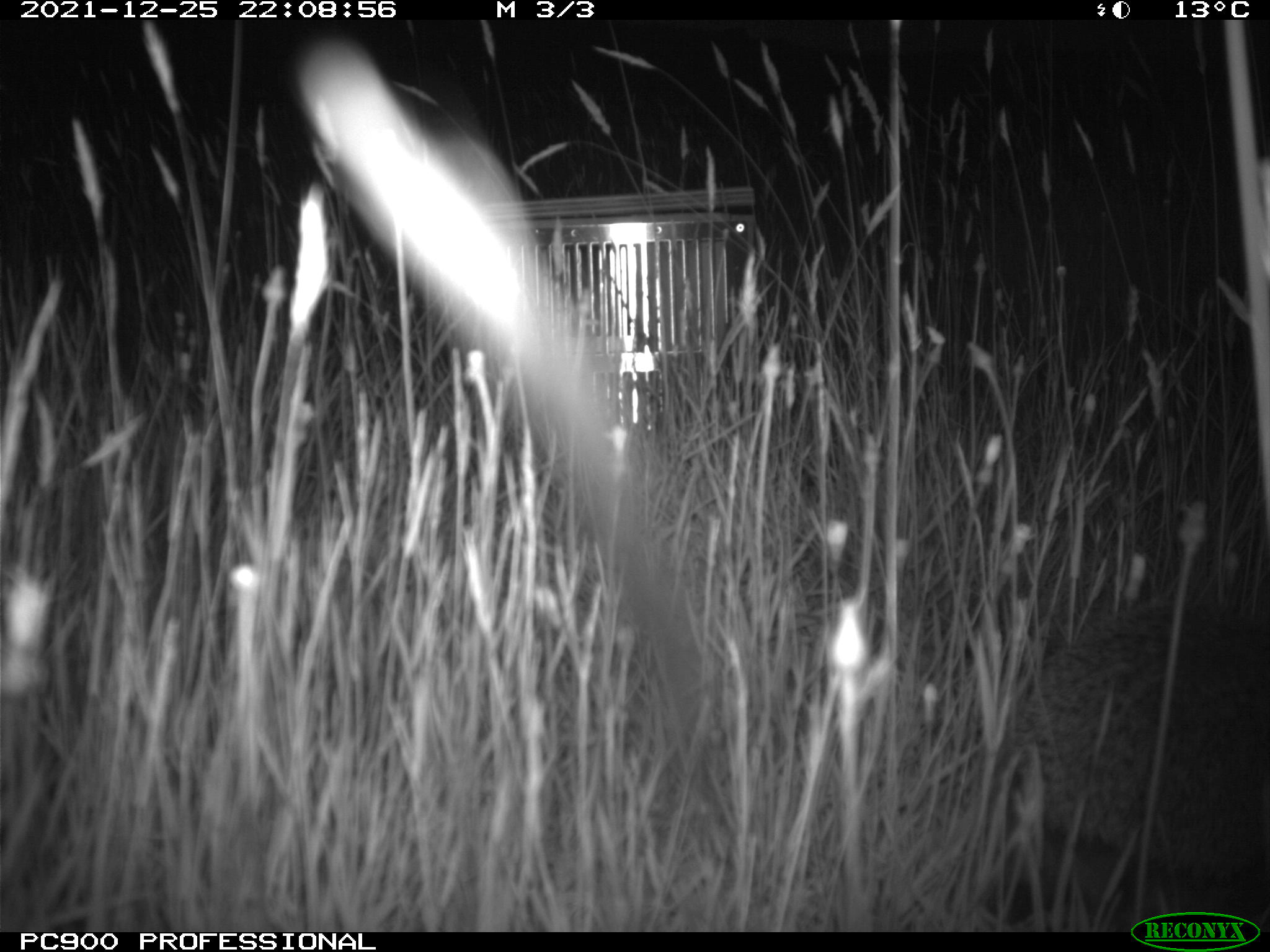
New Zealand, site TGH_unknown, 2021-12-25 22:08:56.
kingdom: Animalia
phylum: Chordata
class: Mammalia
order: Eulipotyphla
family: Erinaceidae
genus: Erinaceus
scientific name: Erinaceus europaeus europaeus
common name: european hedgehog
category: hedgehog